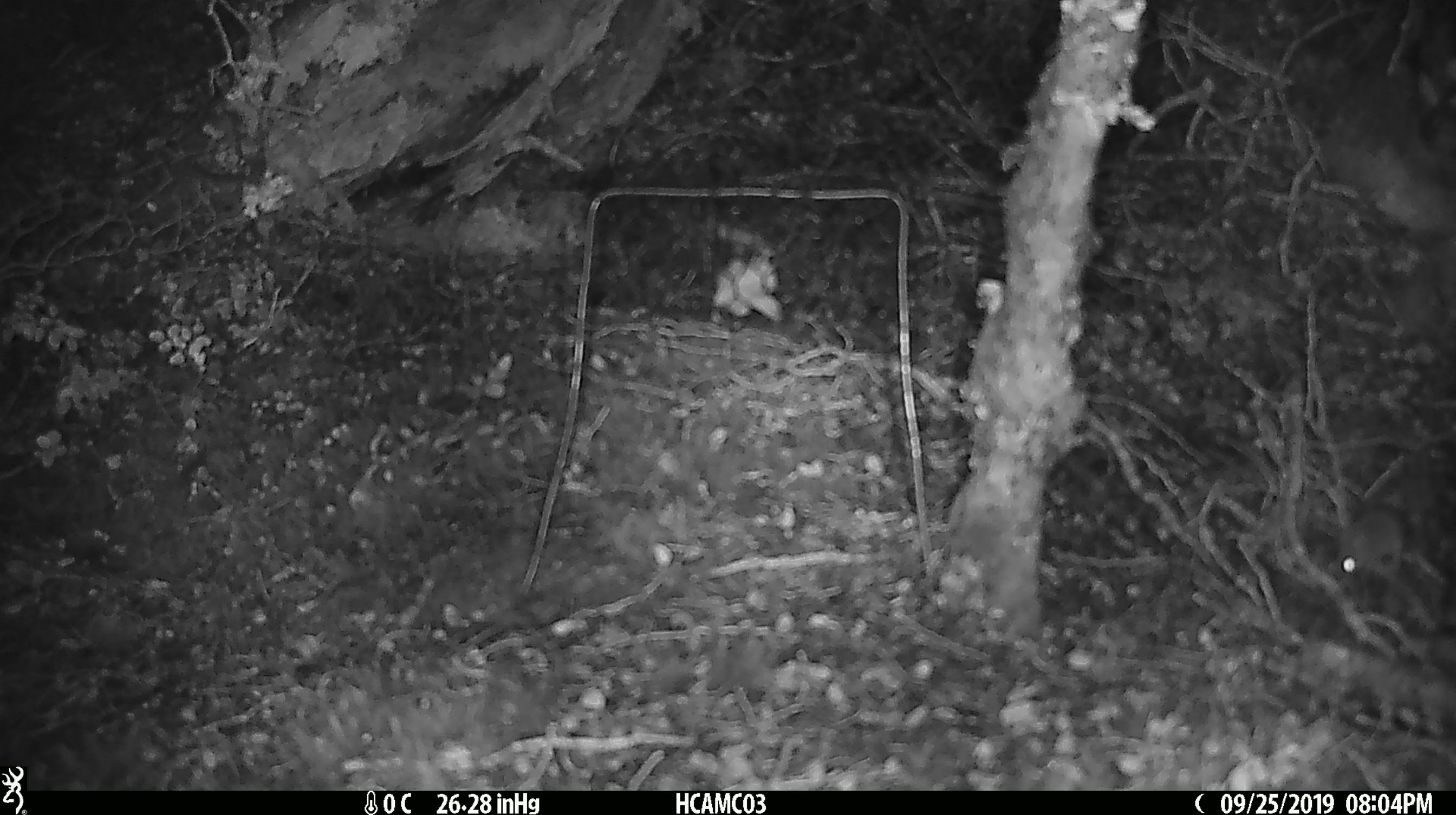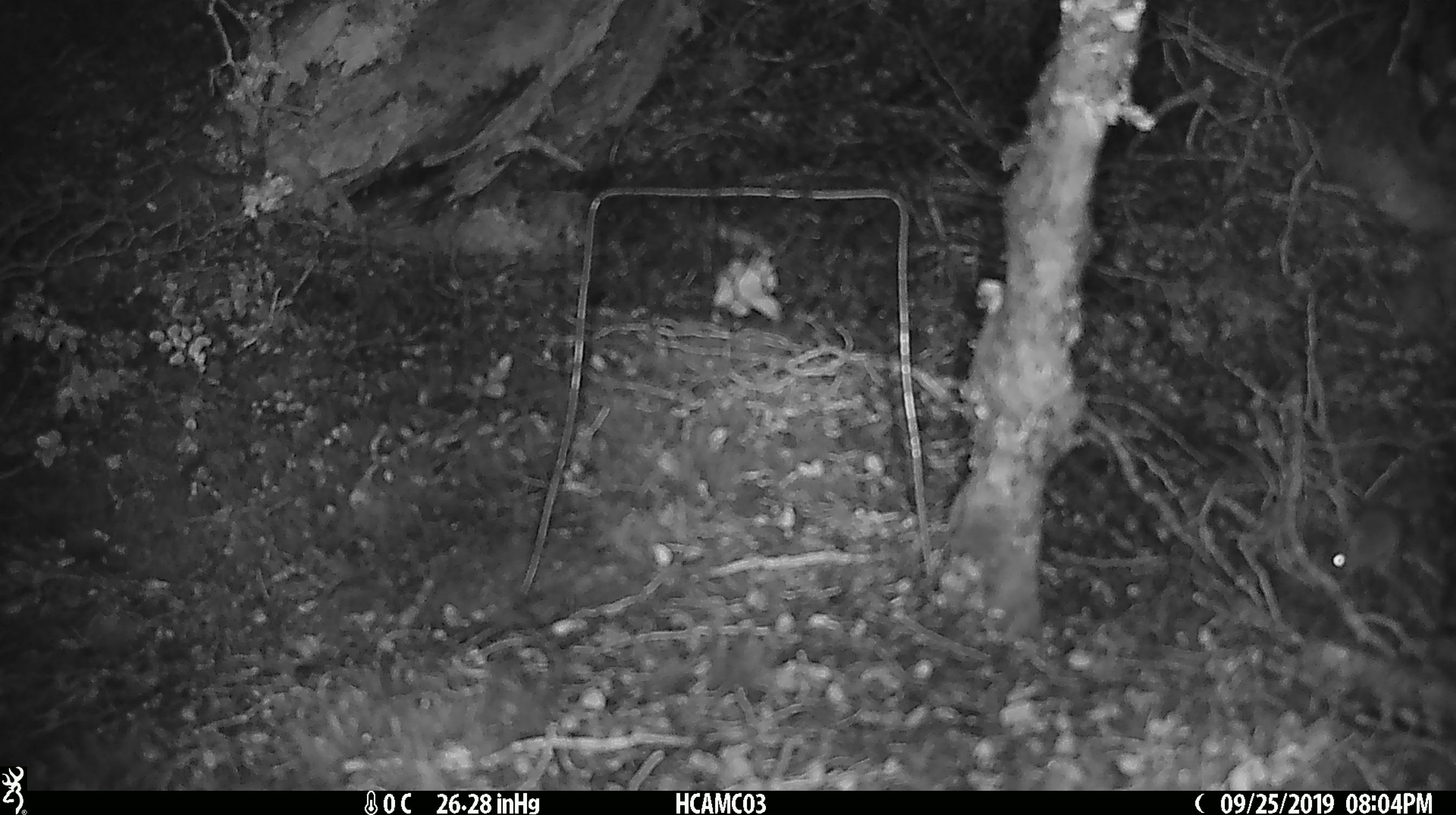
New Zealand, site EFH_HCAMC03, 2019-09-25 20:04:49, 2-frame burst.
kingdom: Animalia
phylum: Chordata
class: Mammalia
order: Rodentia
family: Muridae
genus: Mus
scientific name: Mus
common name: mouse